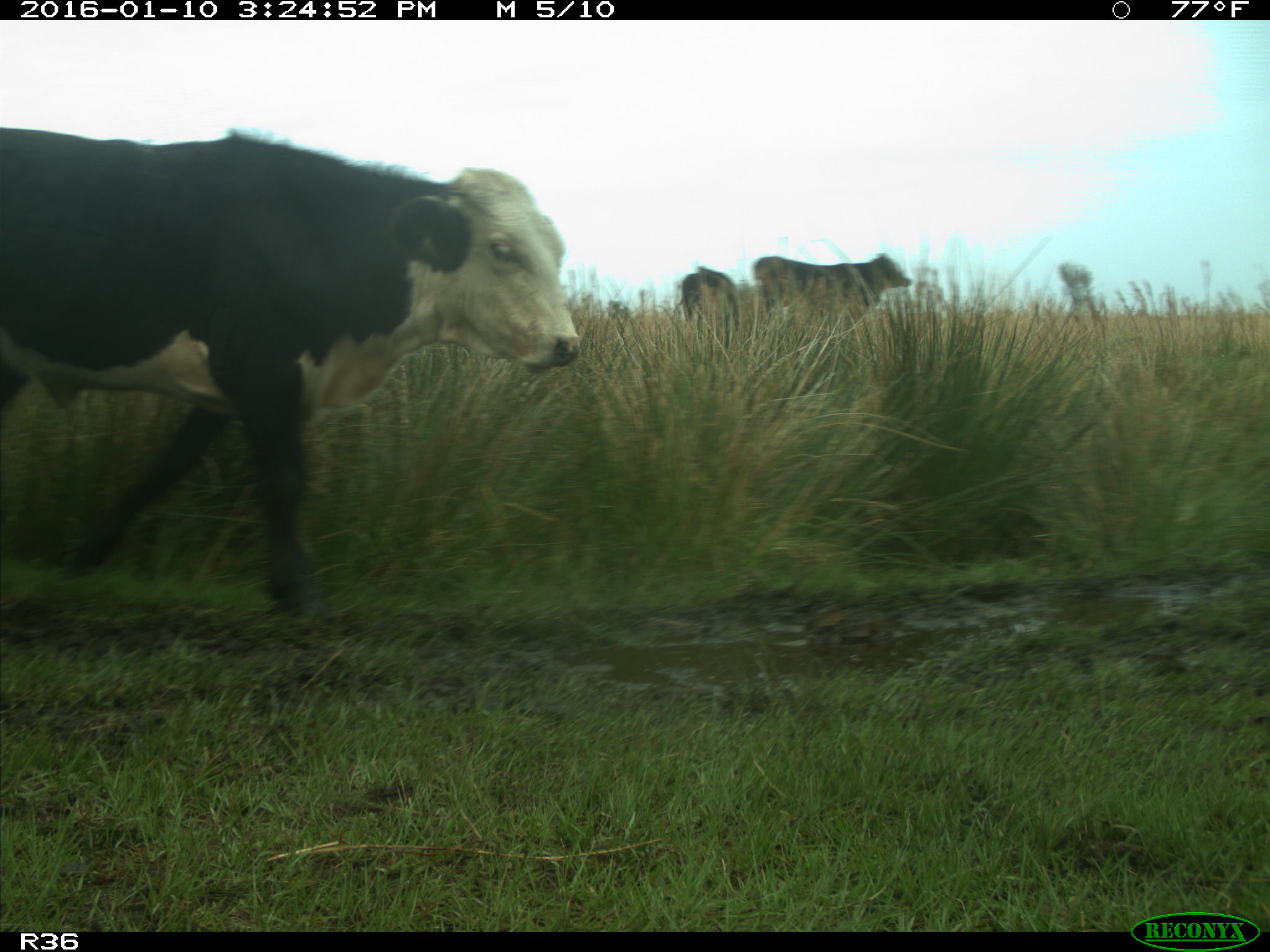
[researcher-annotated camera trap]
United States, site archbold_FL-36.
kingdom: Animalia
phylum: Chordata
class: Mammalia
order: Artiodactyla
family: Bovidae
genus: Bos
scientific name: Bos taurus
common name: domestic cow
Bos taurus (domestic cow).